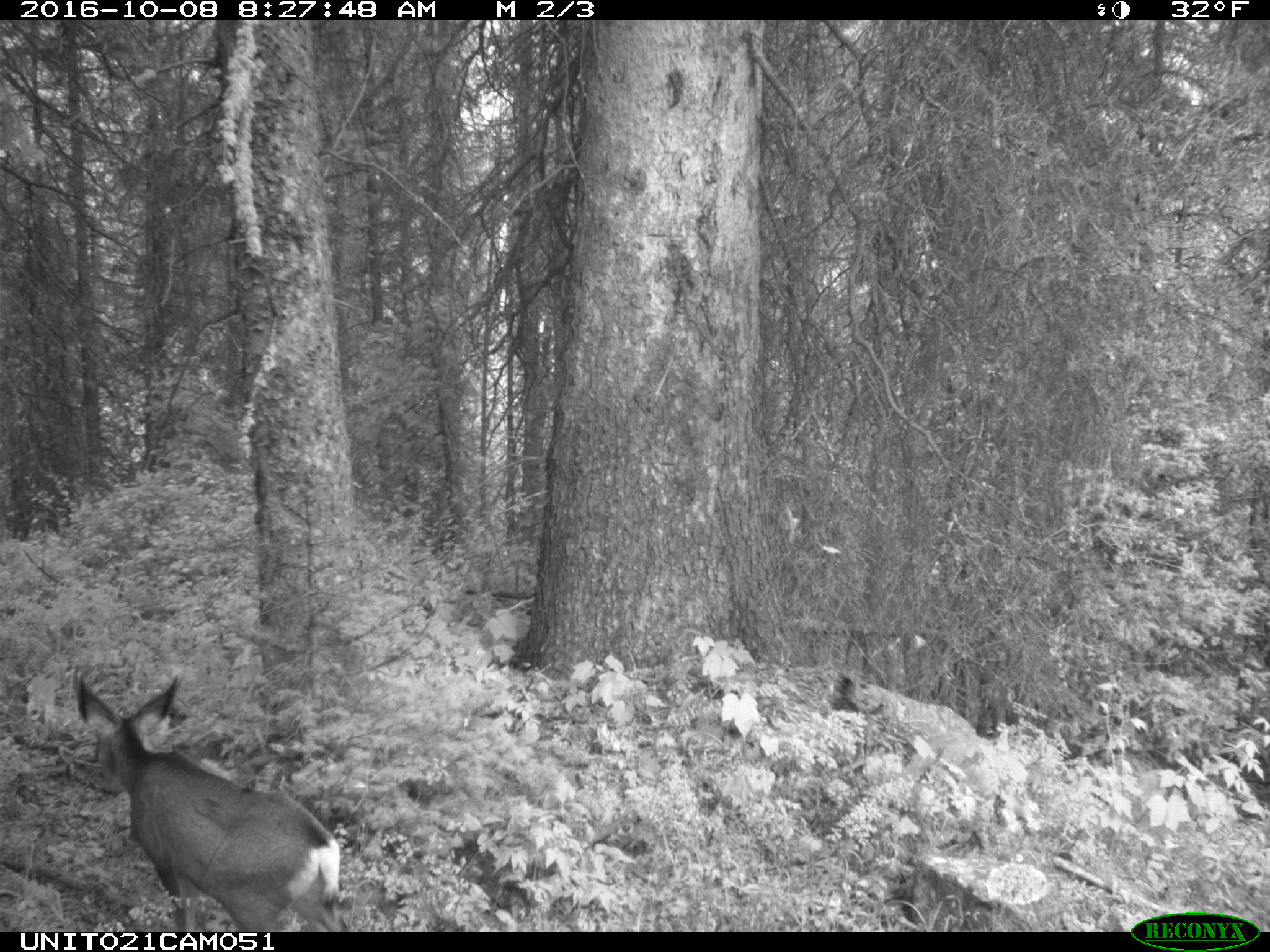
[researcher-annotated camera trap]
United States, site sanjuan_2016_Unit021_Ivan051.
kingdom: Animalia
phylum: Chordata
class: Mammalia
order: Artiodactyla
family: Cervidae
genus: Odocoileus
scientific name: Odocoileus hemionus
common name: mule deer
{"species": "Odocoileus hemionus (mule deer)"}